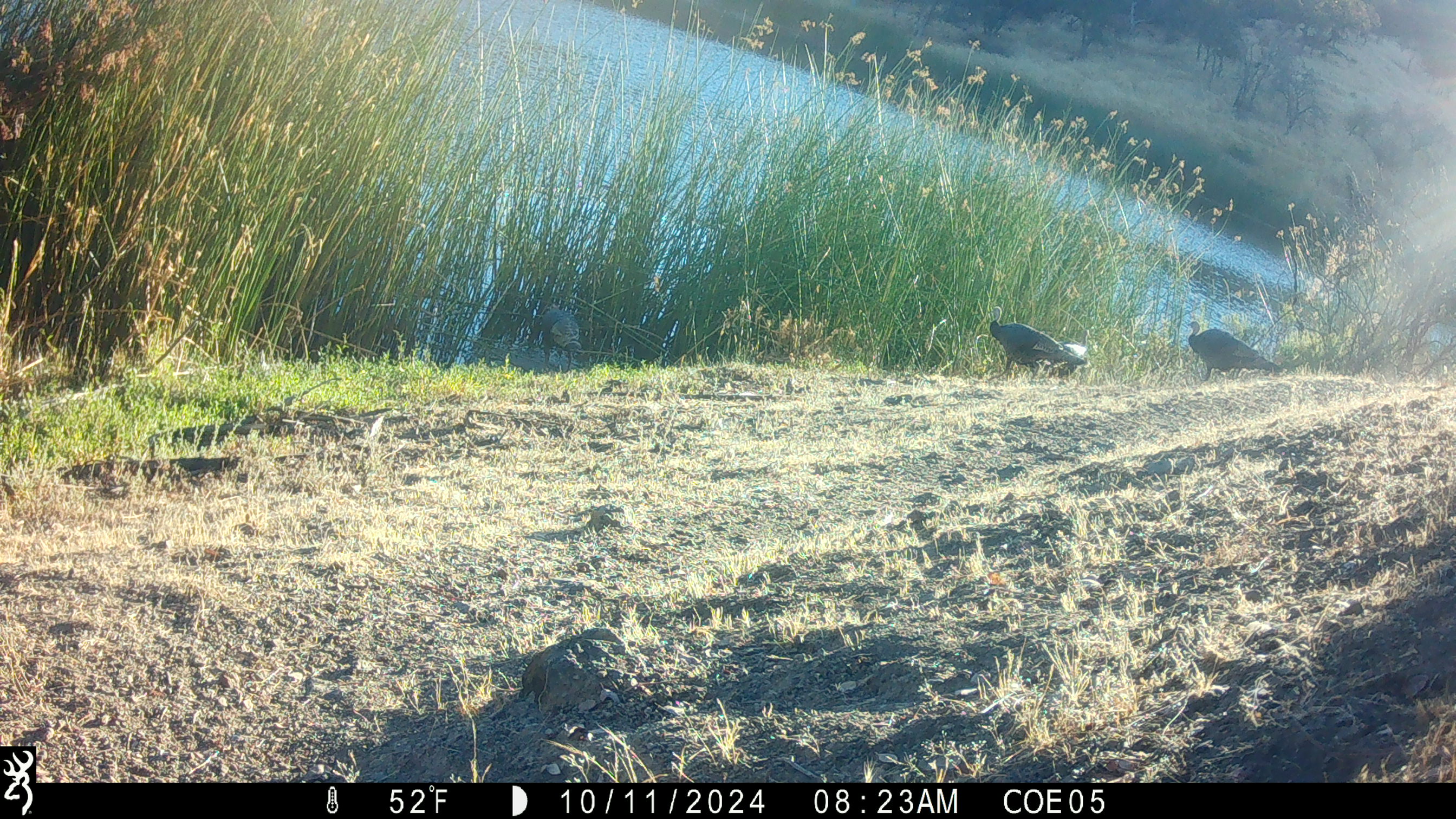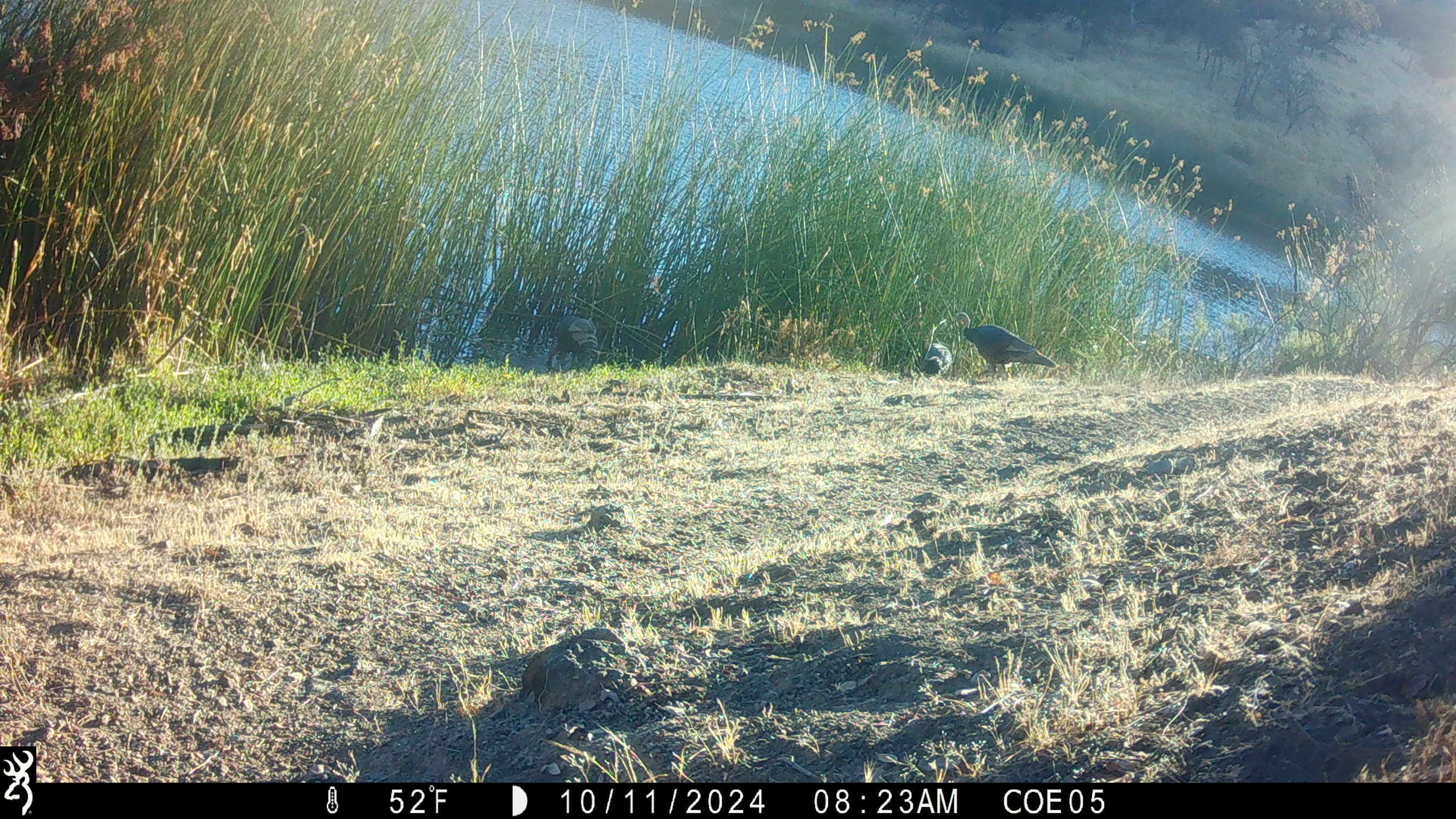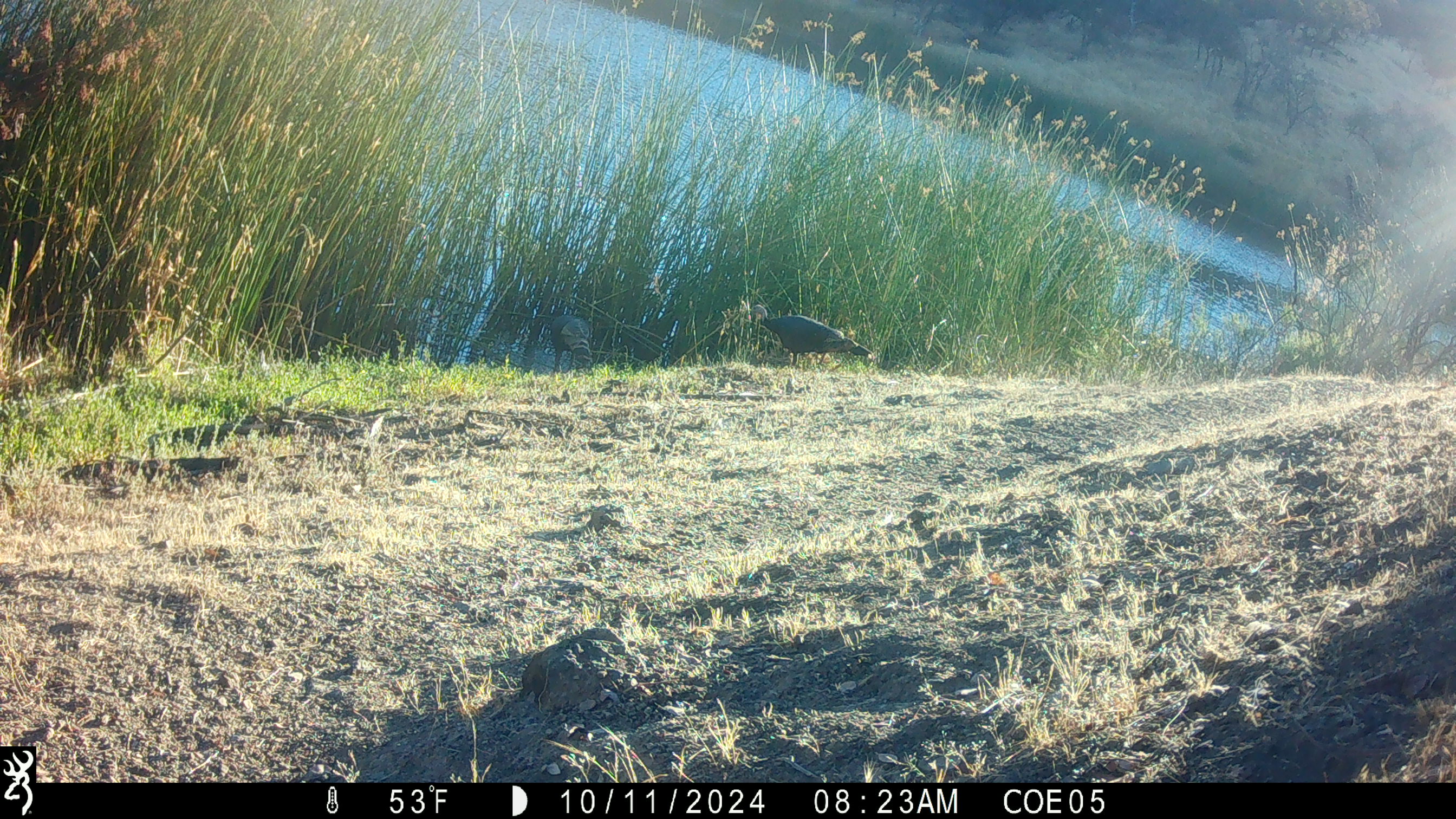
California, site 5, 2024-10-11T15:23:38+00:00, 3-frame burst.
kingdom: Animalia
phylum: Chordata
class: Aves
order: Galliformes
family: Phasianidae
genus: Meleagris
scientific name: Meleagris gallopavo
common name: turkey